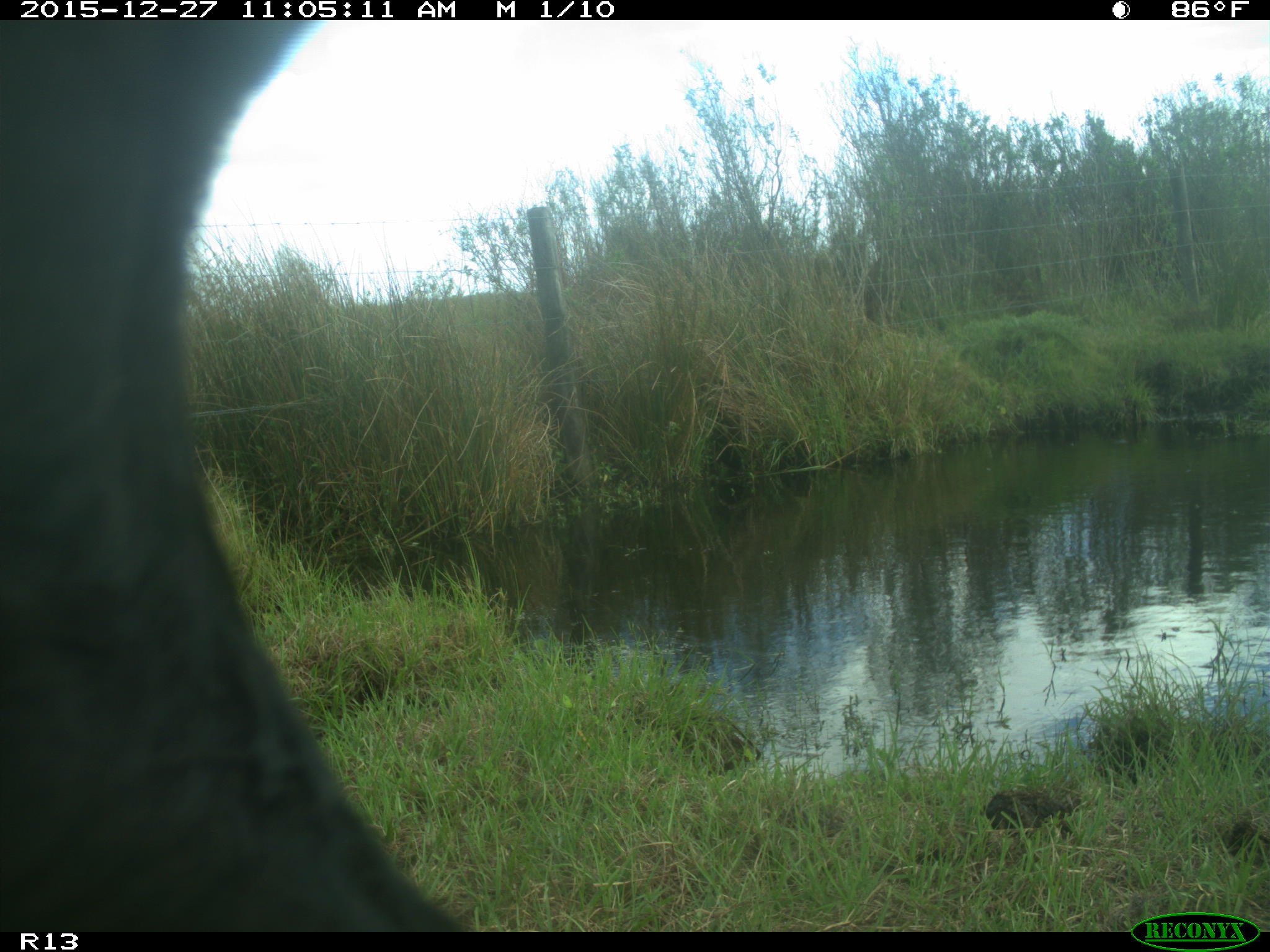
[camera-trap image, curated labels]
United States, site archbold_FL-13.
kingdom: Animalia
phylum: Chordata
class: Mammalia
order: Artiodactyla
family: Bovidae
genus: Bos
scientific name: Bos taurus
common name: domestic cow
Bos taurus (domestic cow).